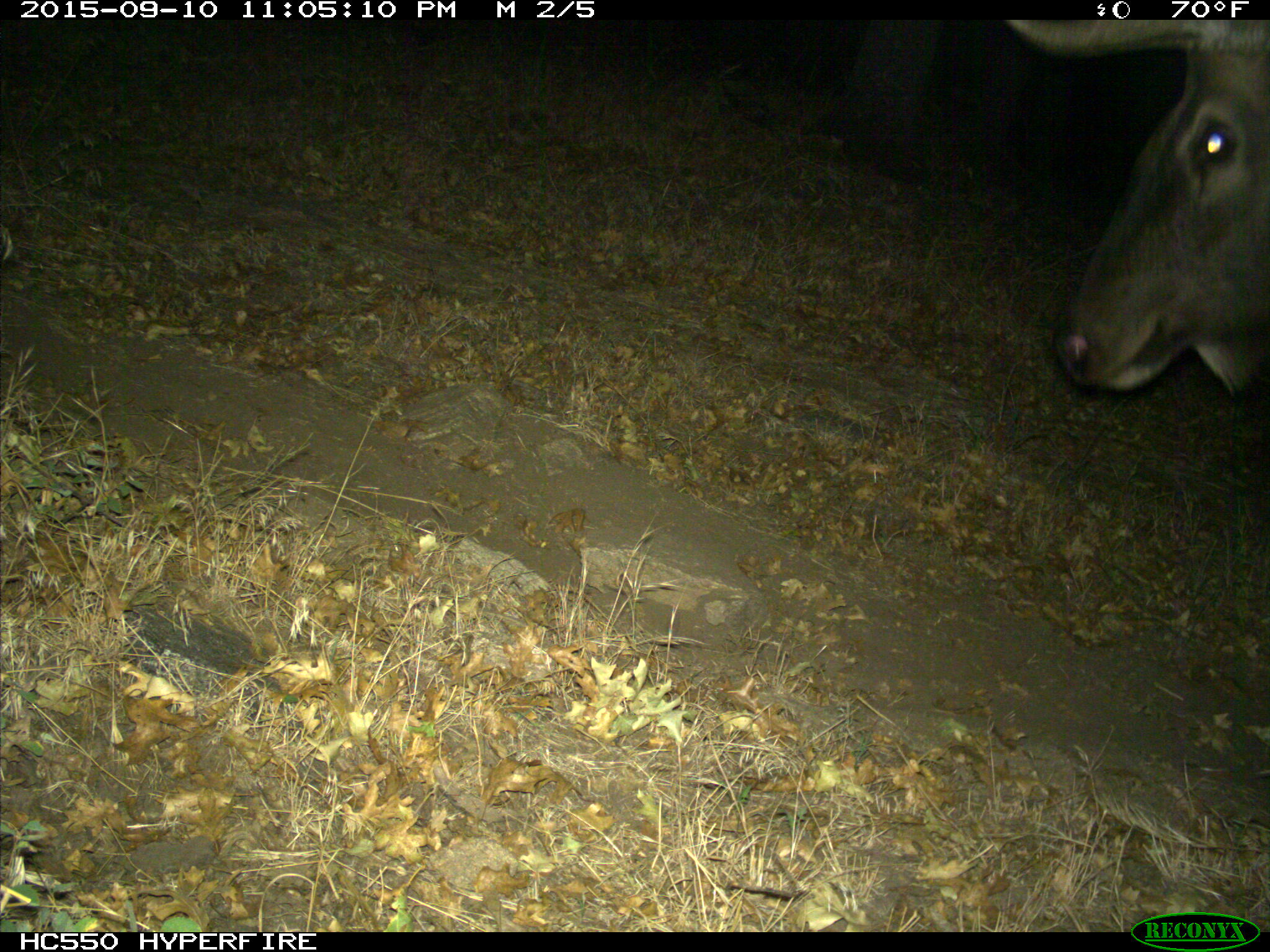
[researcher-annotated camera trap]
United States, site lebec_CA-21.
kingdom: Animalia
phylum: Chordata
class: Mammalia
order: Artiodactyla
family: Cervidae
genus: Cervus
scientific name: Cervus canadensis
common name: elk